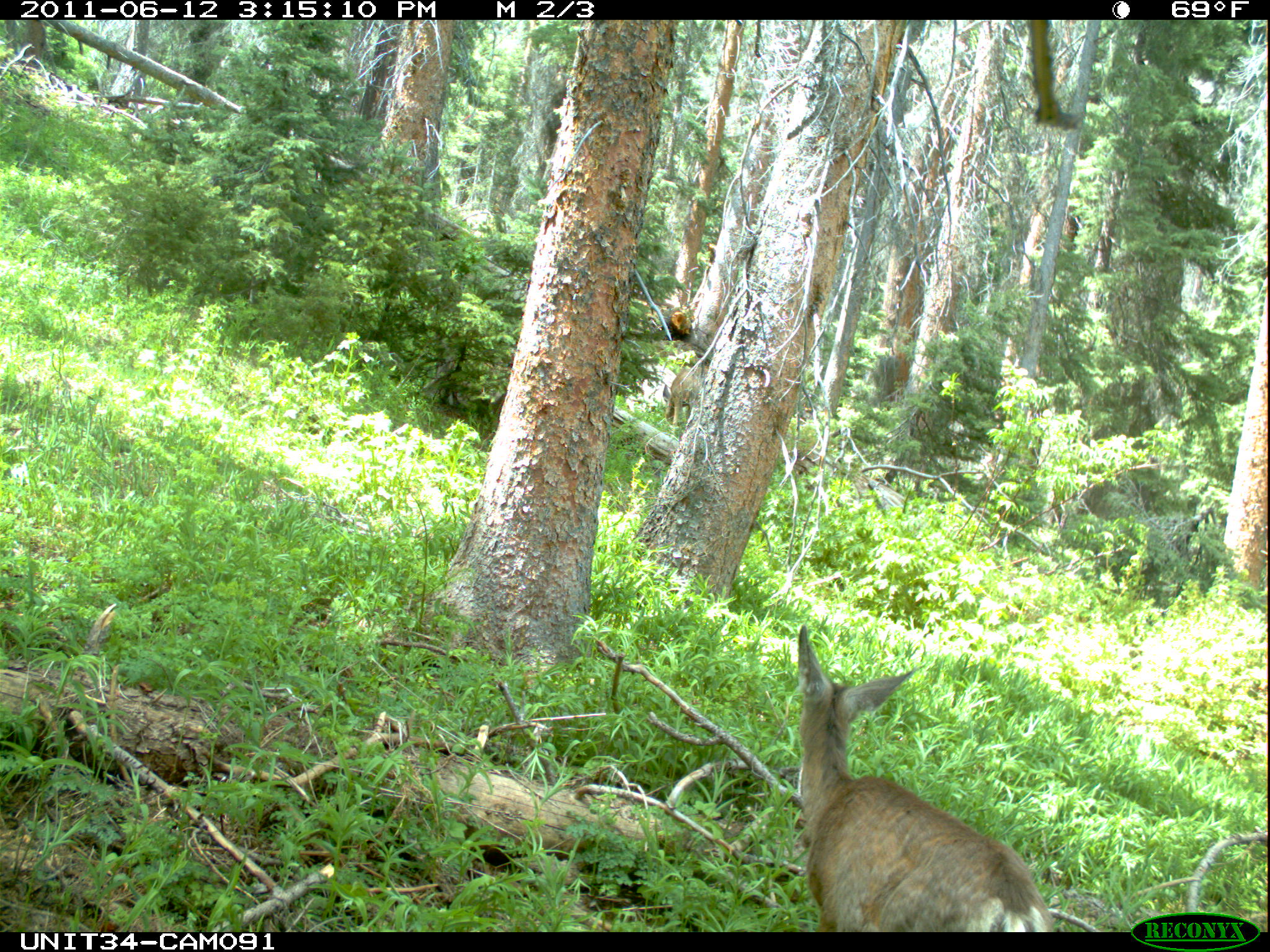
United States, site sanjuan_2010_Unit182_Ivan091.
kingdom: Animalia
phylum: Chordata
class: Mammalia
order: Artiodactyla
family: Cervidae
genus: Odocoileus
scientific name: Odocoileus hemionus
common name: mule deer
Odocoileus hemionus (mule deer).